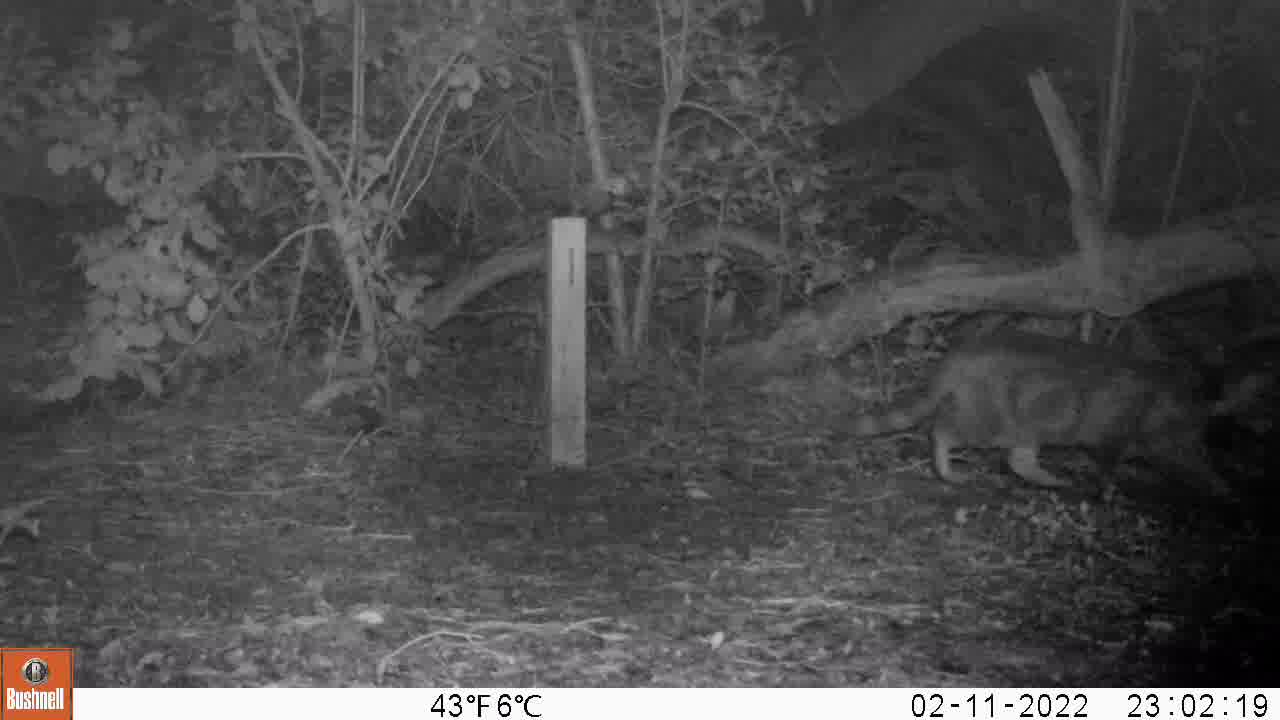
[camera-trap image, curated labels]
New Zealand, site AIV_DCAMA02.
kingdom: Animalia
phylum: Chordata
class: Mammalia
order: Carnivora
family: Felidae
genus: Felis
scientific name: Felis catus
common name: domestic cat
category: cat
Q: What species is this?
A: Cat (domestic cat) (Felis catus).